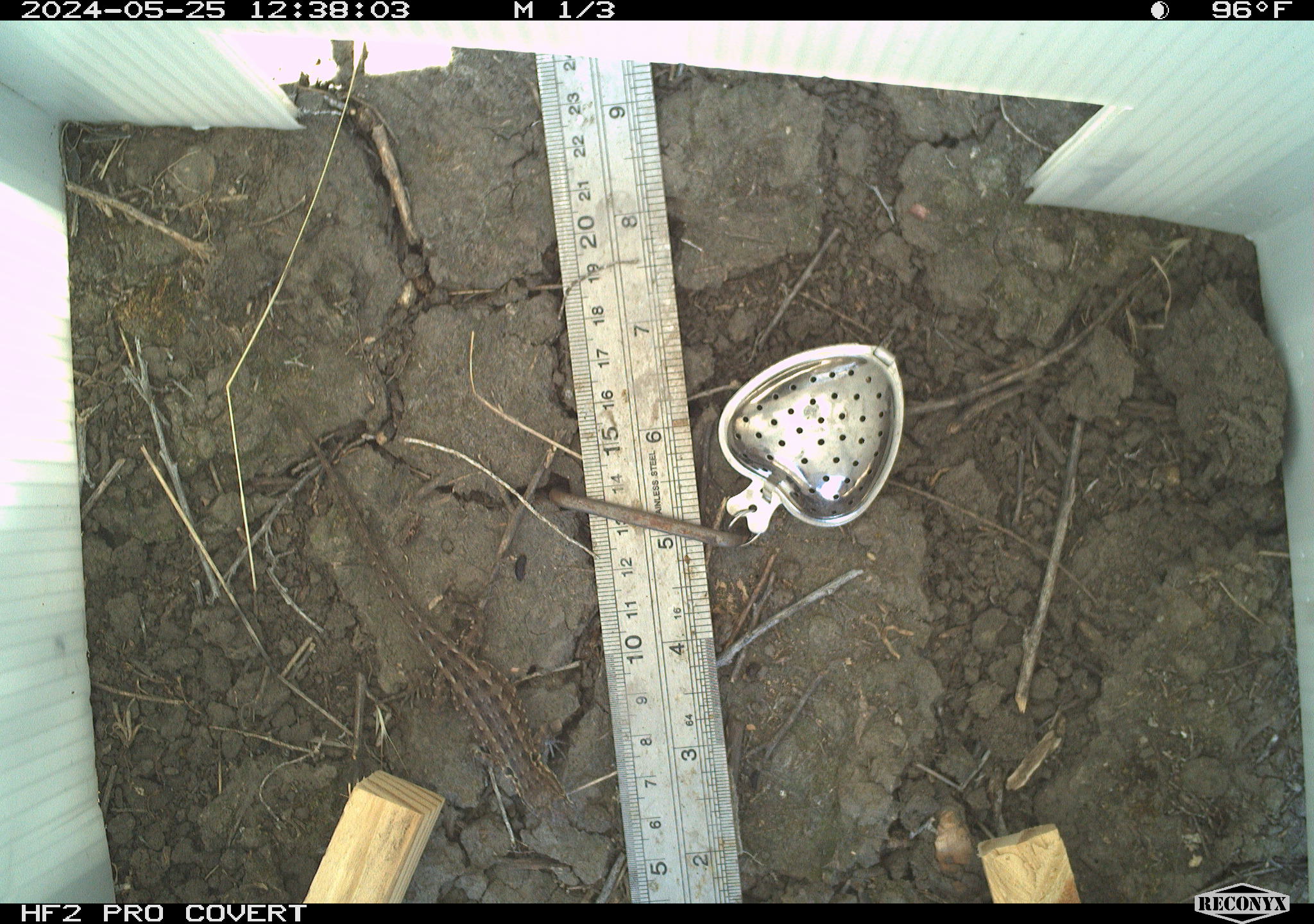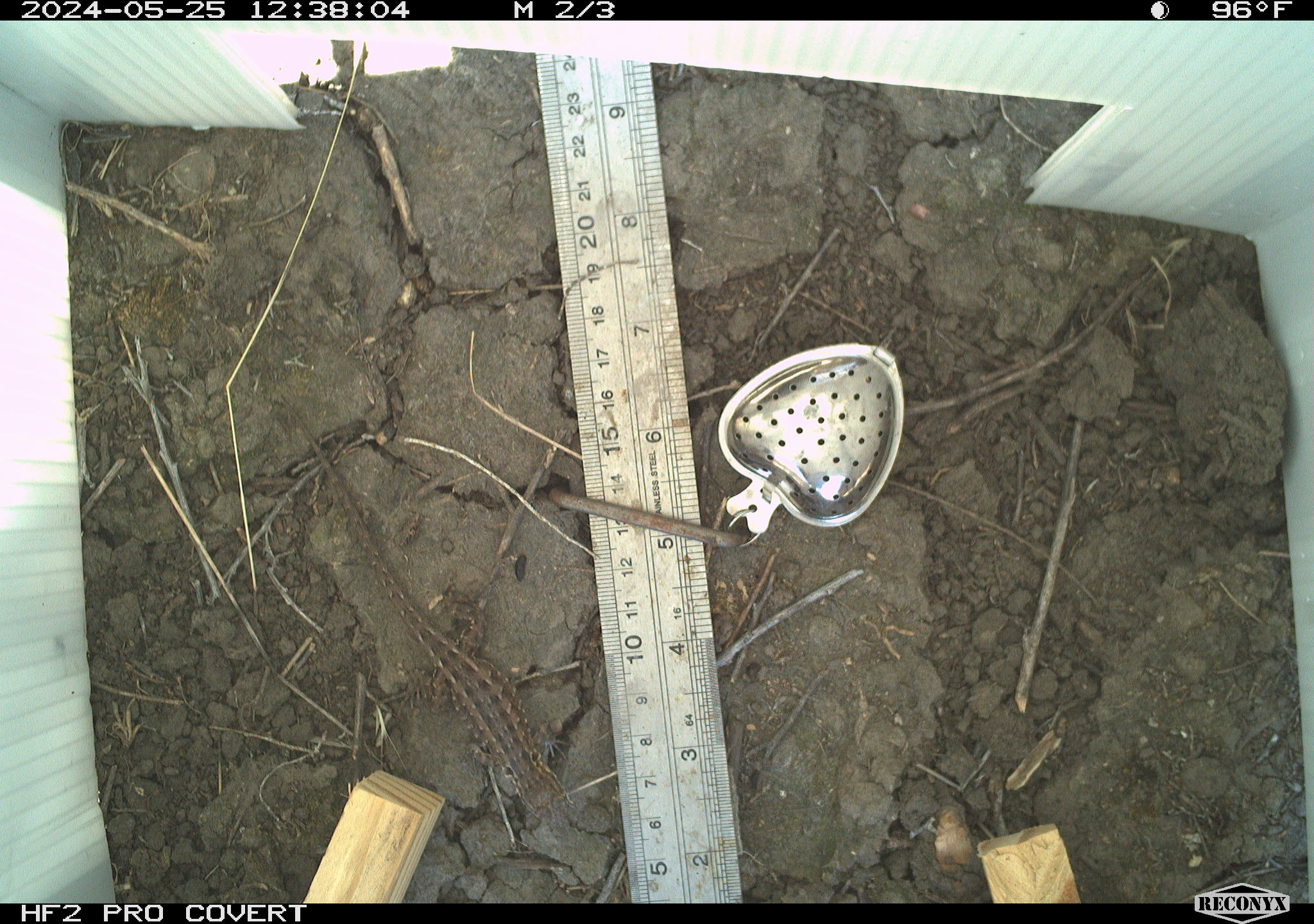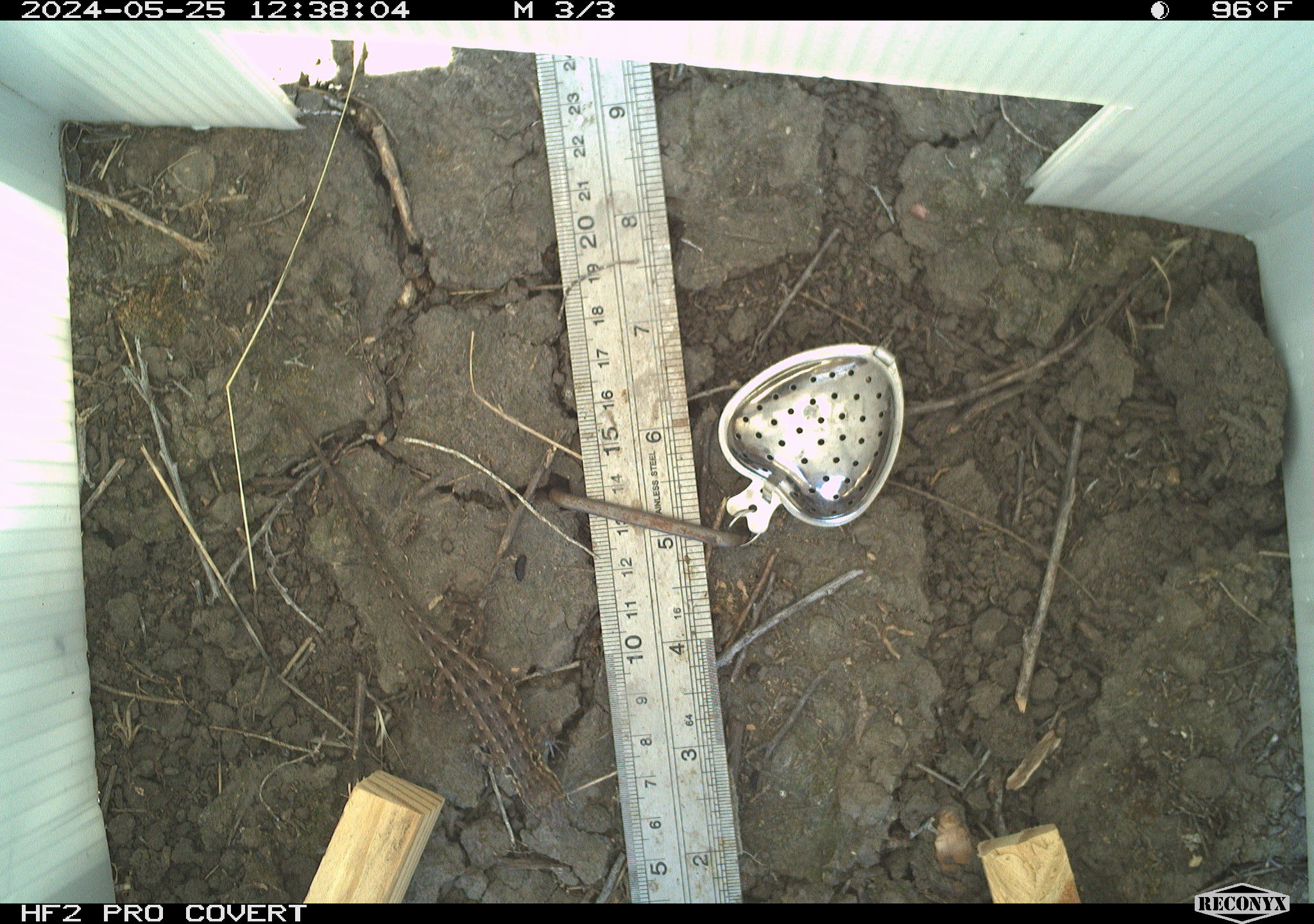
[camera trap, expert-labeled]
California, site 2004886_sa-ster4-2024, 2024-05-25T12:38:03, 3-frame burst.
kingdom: Animalia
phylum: Chordata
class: Reptilia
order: Squamata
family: Phrynosomatidae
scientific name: Phrynosomatidae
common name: phrynosomatid lizards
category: phrynosomatidae family